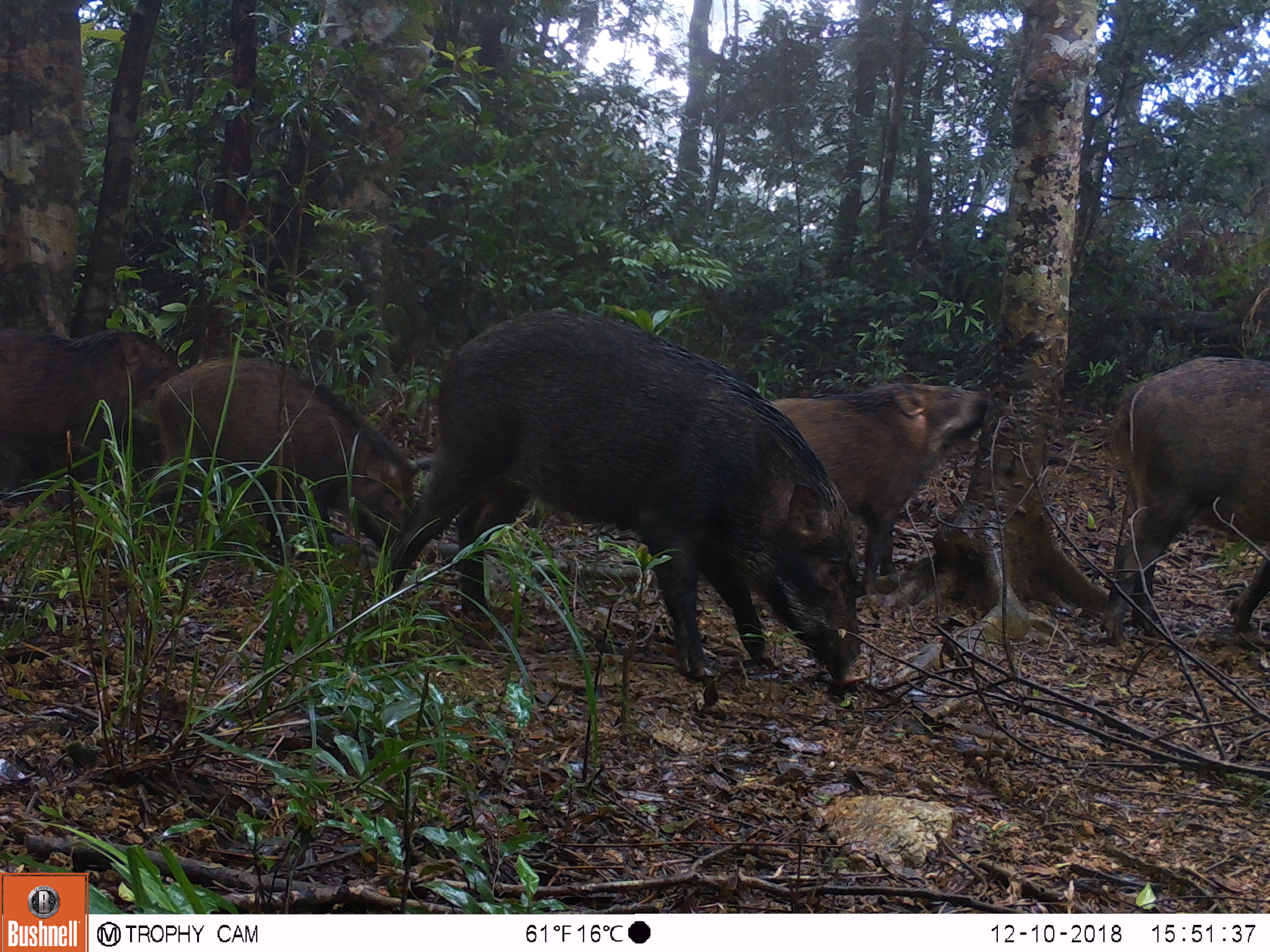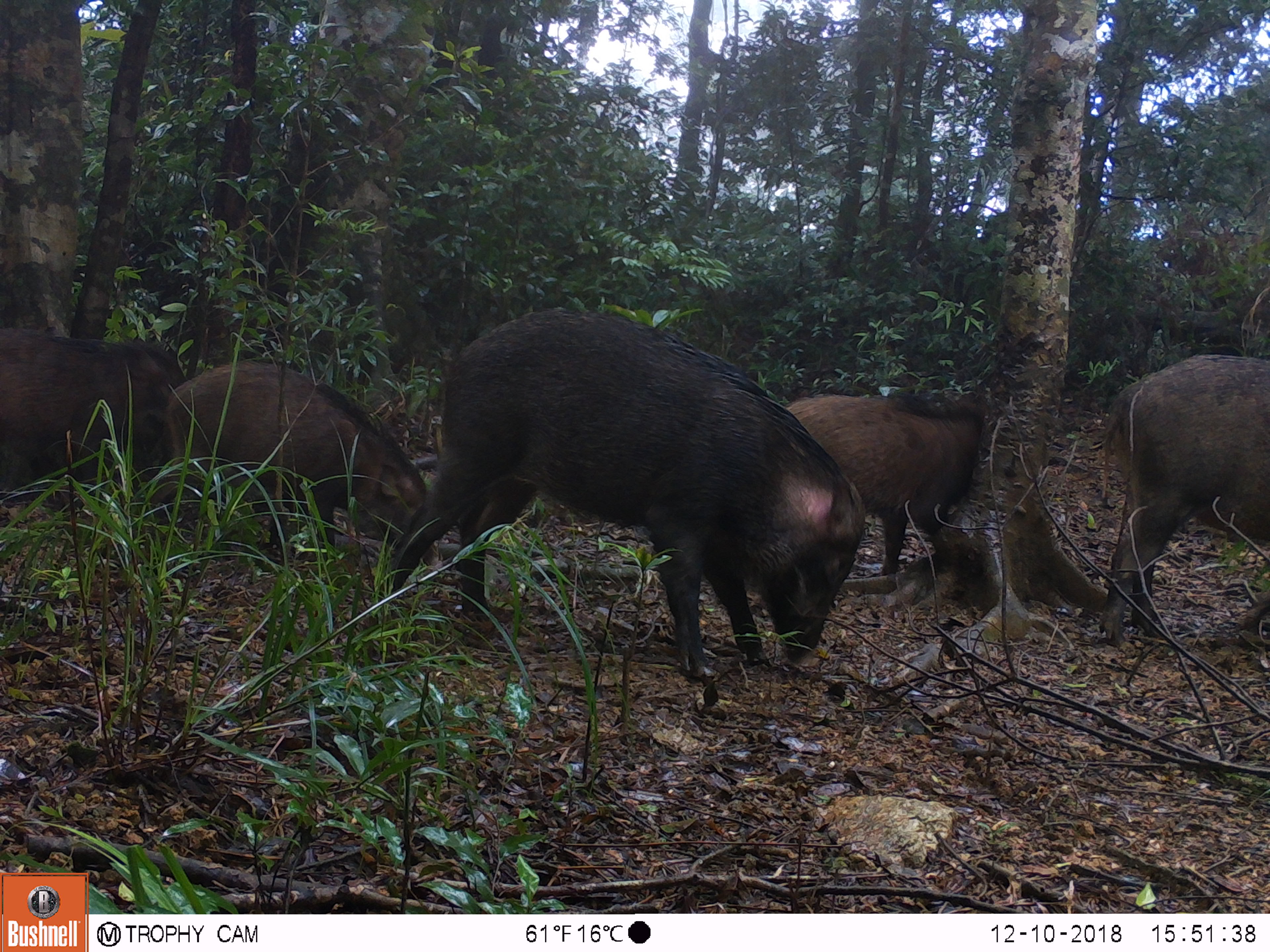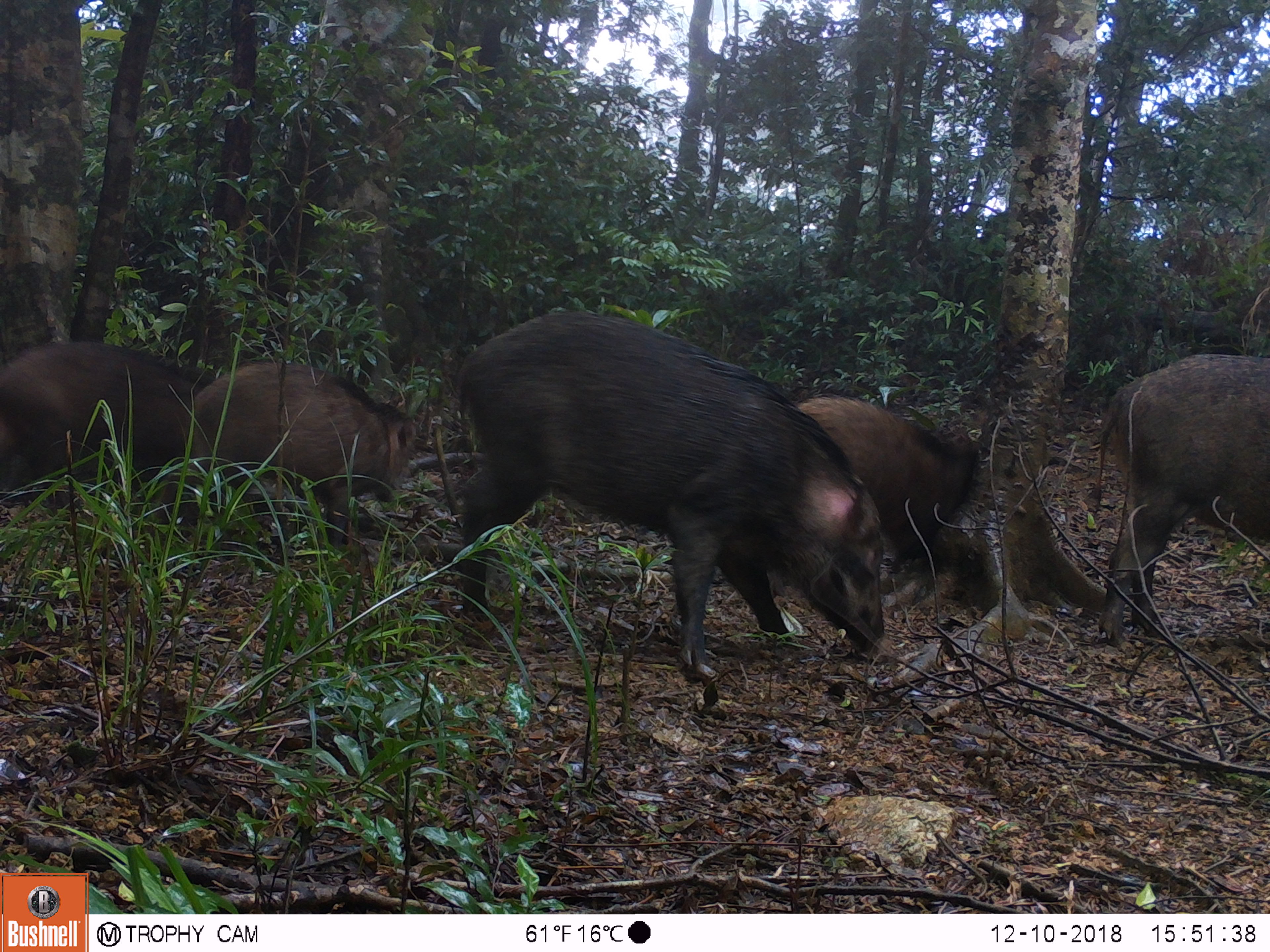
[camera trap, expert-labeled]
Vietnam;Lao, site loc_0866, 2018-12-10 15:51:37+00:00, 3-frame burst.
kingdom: Animalia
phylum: Chordata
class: Mammalia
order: Artiodactyla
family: Suidae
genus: Sus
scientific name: Sus scrofa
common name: eurasian wild pig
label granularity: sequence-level